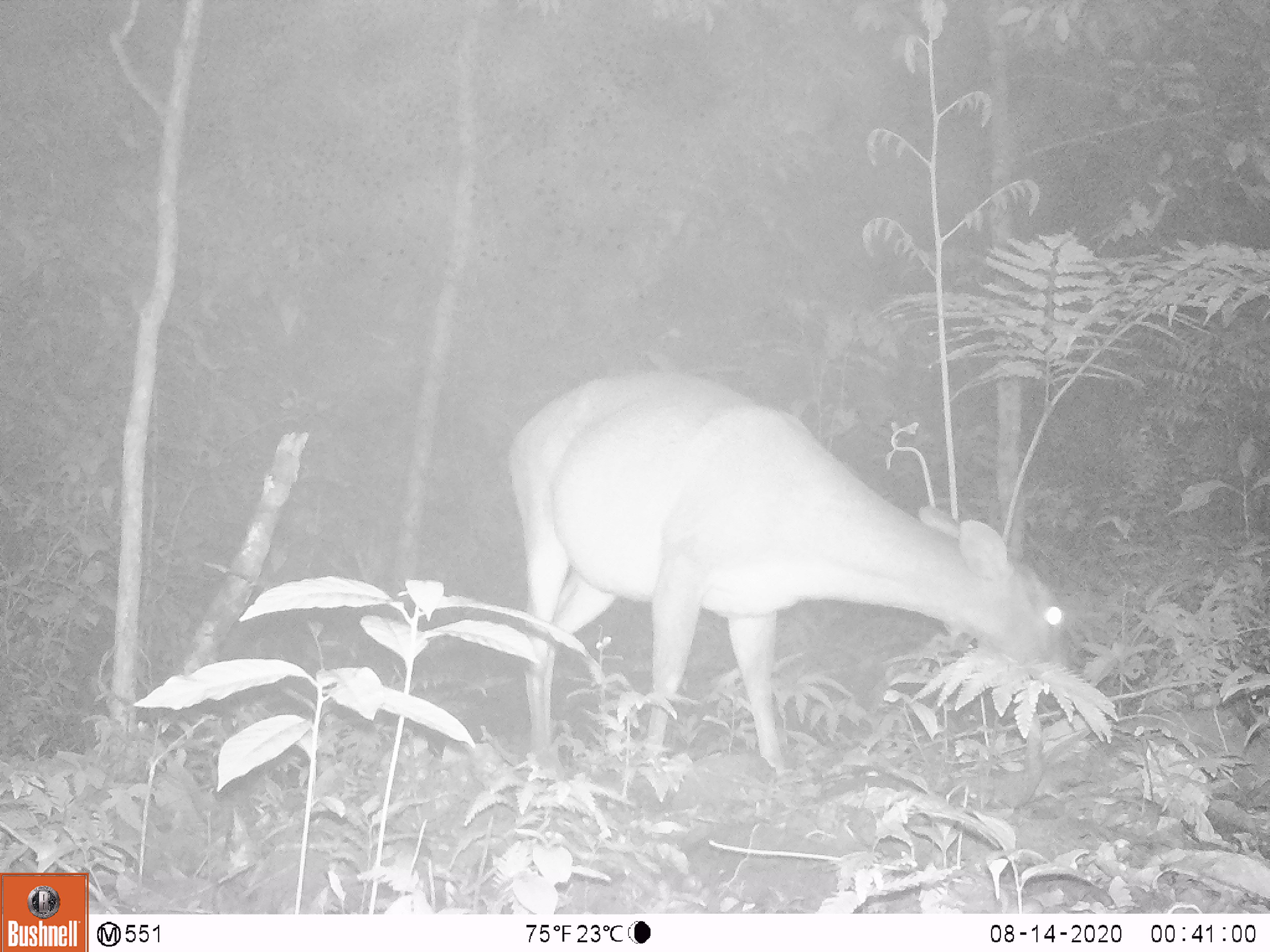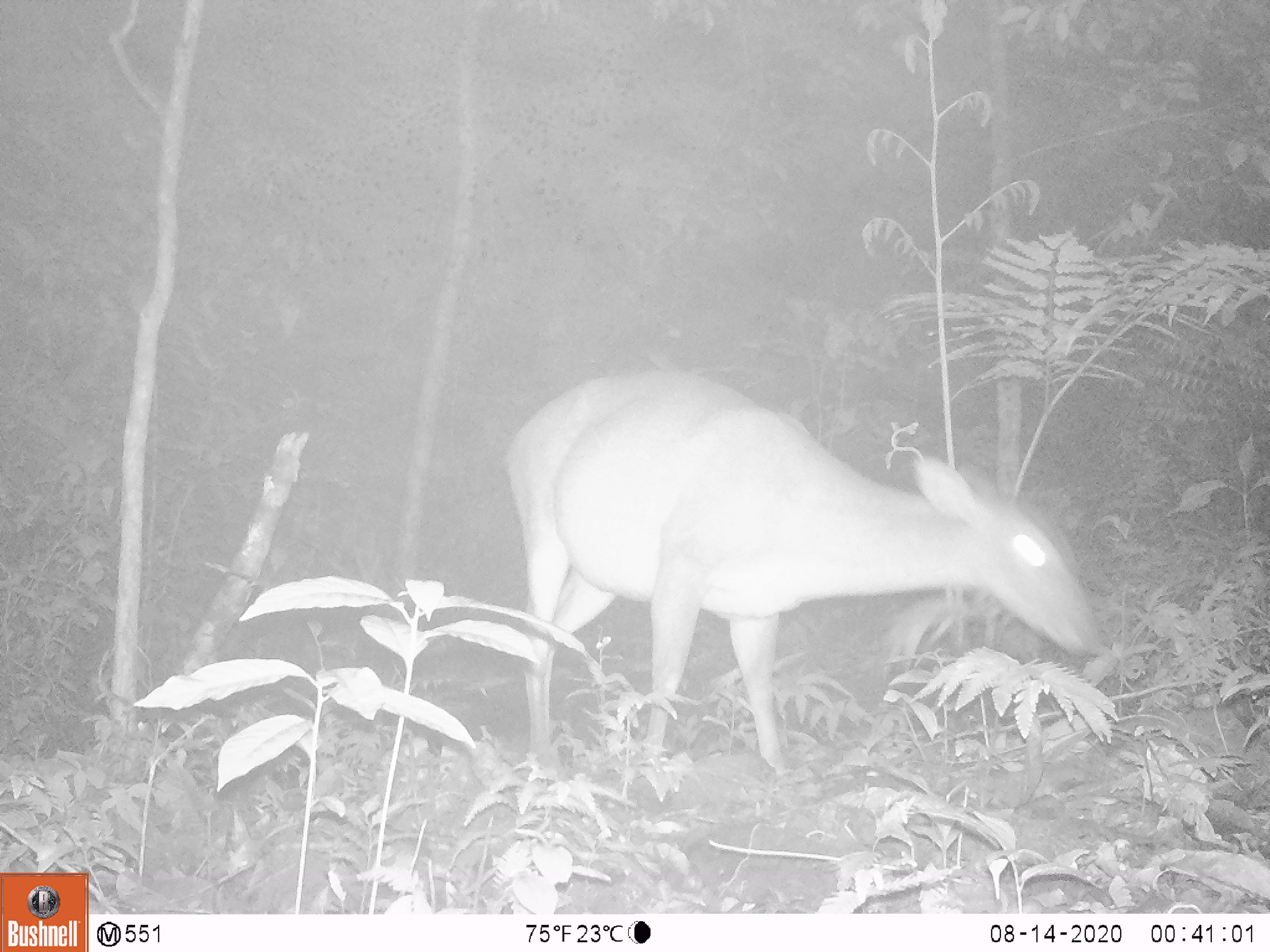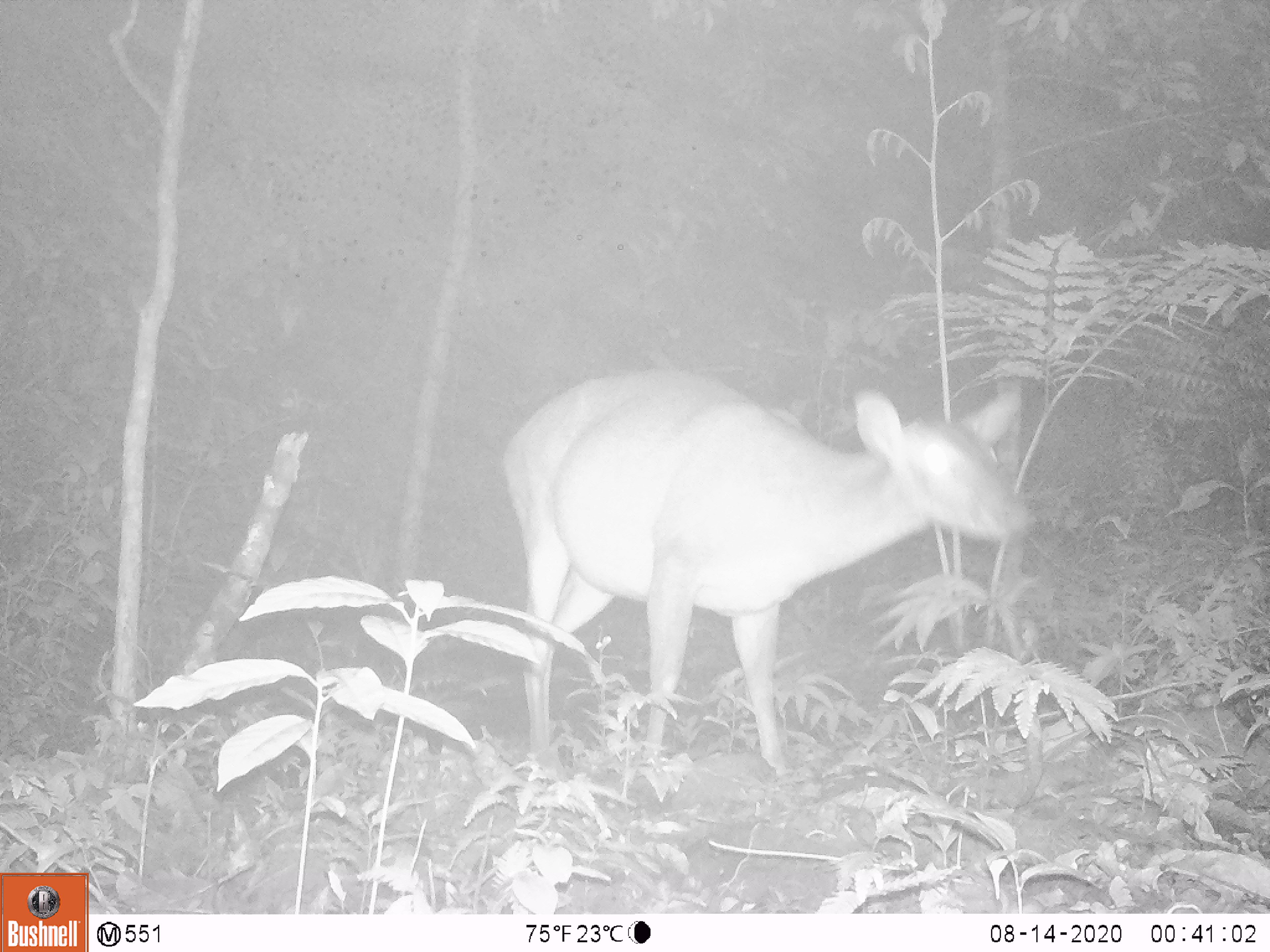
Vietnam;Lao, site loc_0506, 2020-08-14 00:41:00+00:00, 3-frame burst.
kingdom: Animalia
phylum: Chordata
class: Mammalia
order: Artiodactyla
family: Cervidae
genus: Muntiacus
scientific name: Muntiacus vuquangensis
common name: large-antlered muntjac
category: large antlered muntjac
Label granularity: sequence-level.